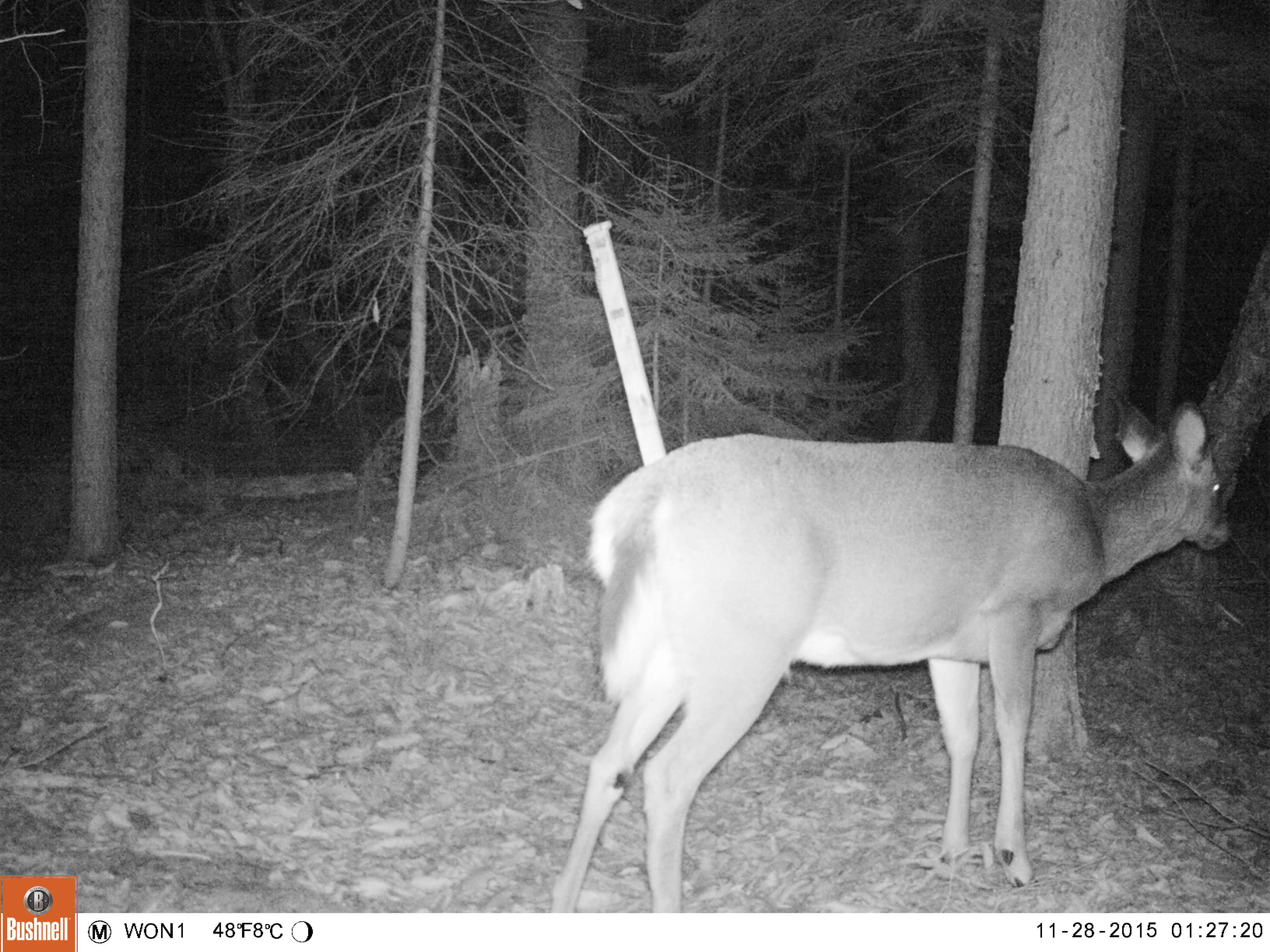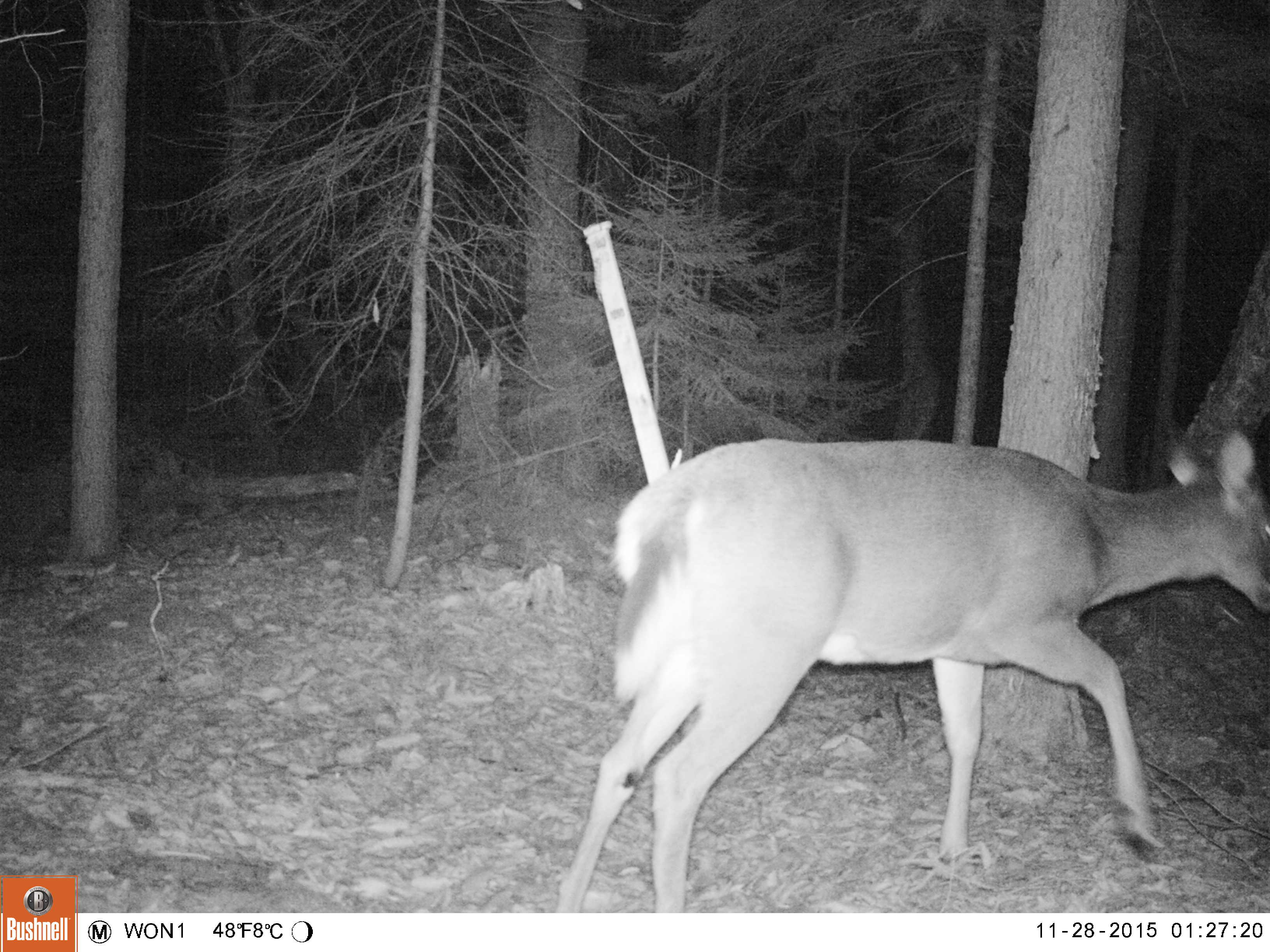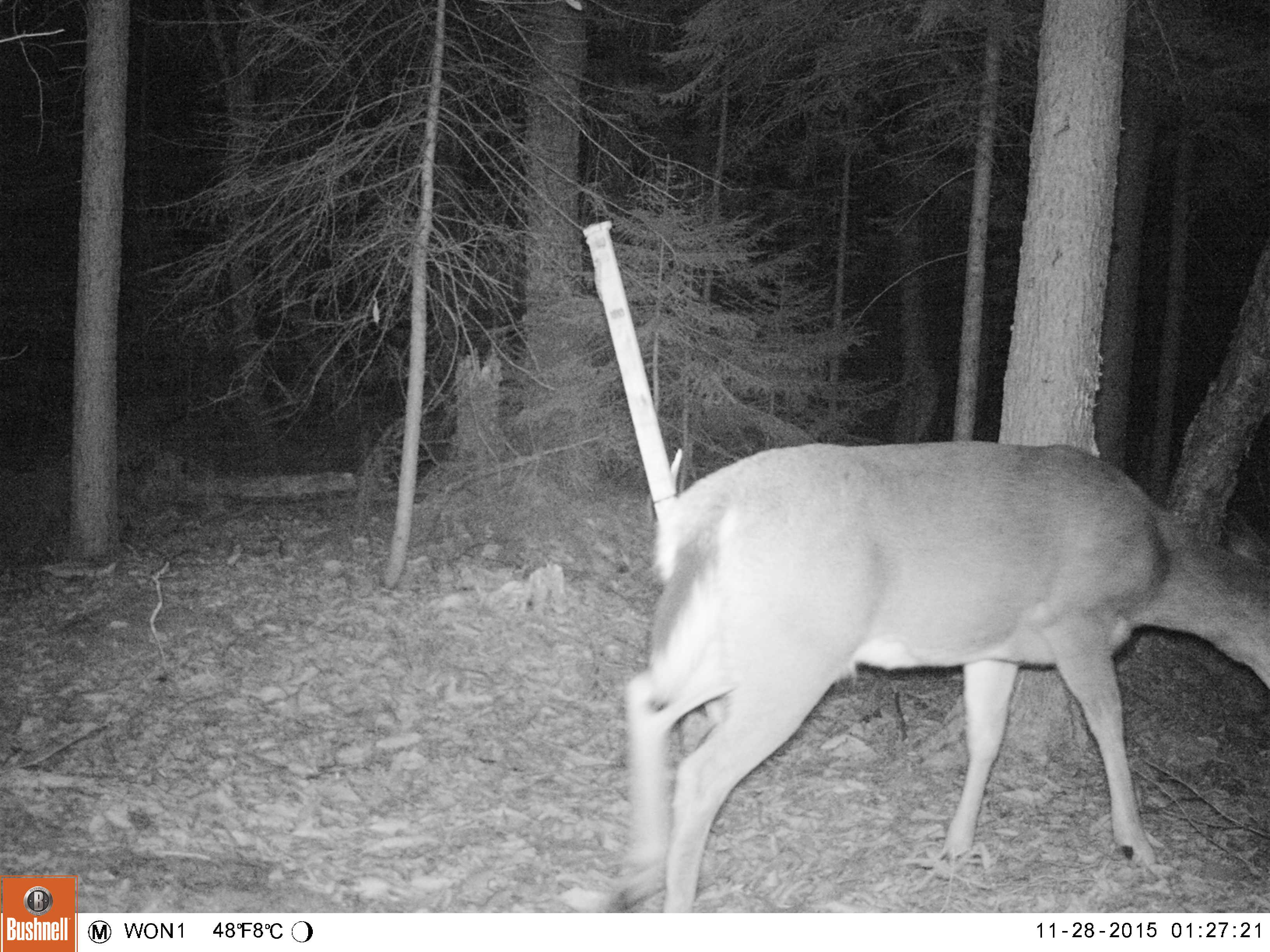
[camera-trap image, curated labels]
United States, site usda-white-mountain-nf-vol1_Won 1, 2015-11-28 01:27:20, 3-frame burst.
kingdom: Animalia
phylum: Chordata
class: Mammalia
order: Artiodactyla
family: Cervidae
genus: Odocoileus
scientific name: Odocoileus virginianus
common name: white-tailed deer